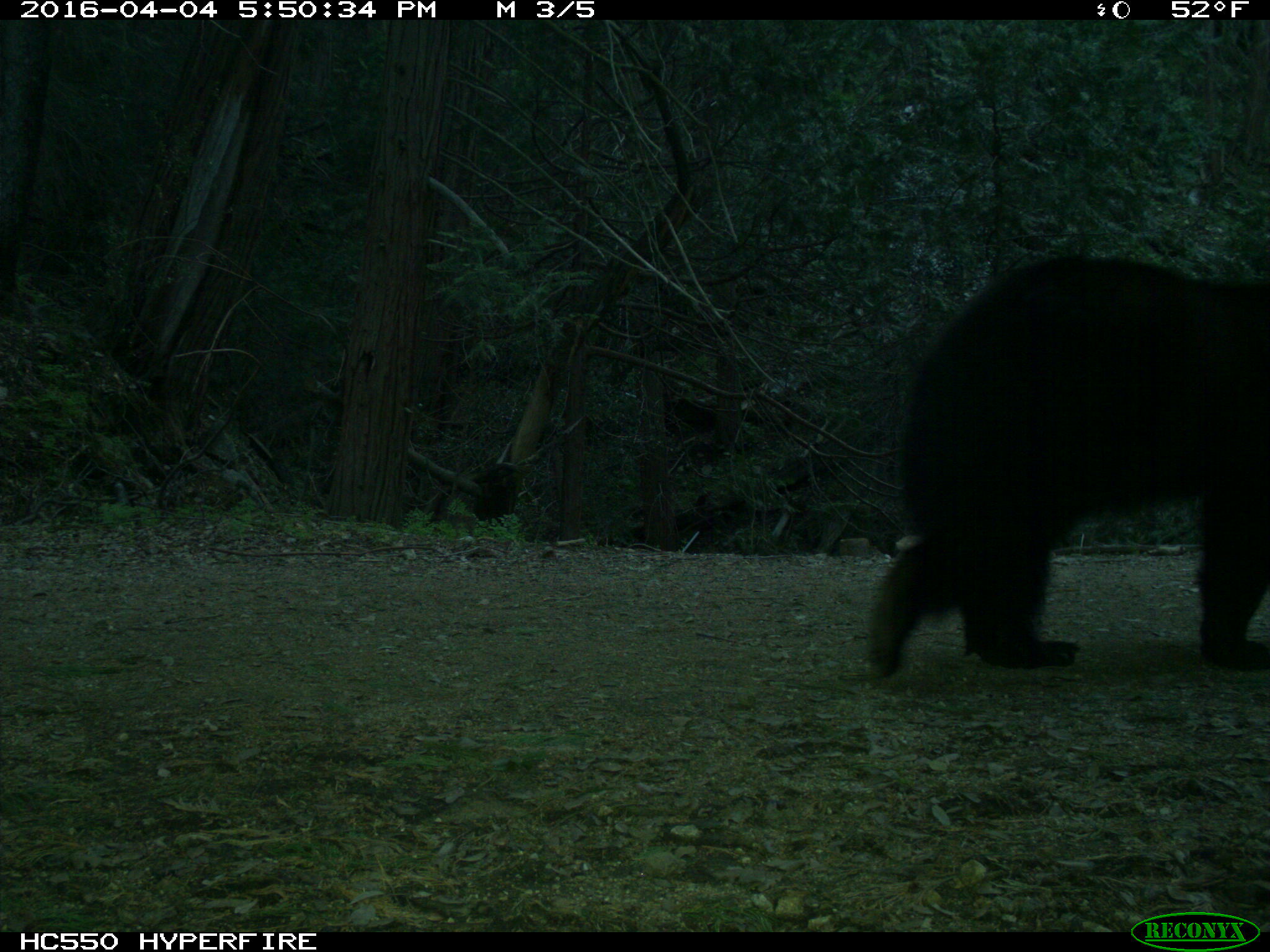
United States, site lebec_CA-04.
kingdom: Animalia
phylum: Chordata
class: Mammalia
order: Carnivora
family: Ursidae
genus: Ursus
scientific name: Ursus americanus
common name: american black bear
Ursus americanus (american black bear).